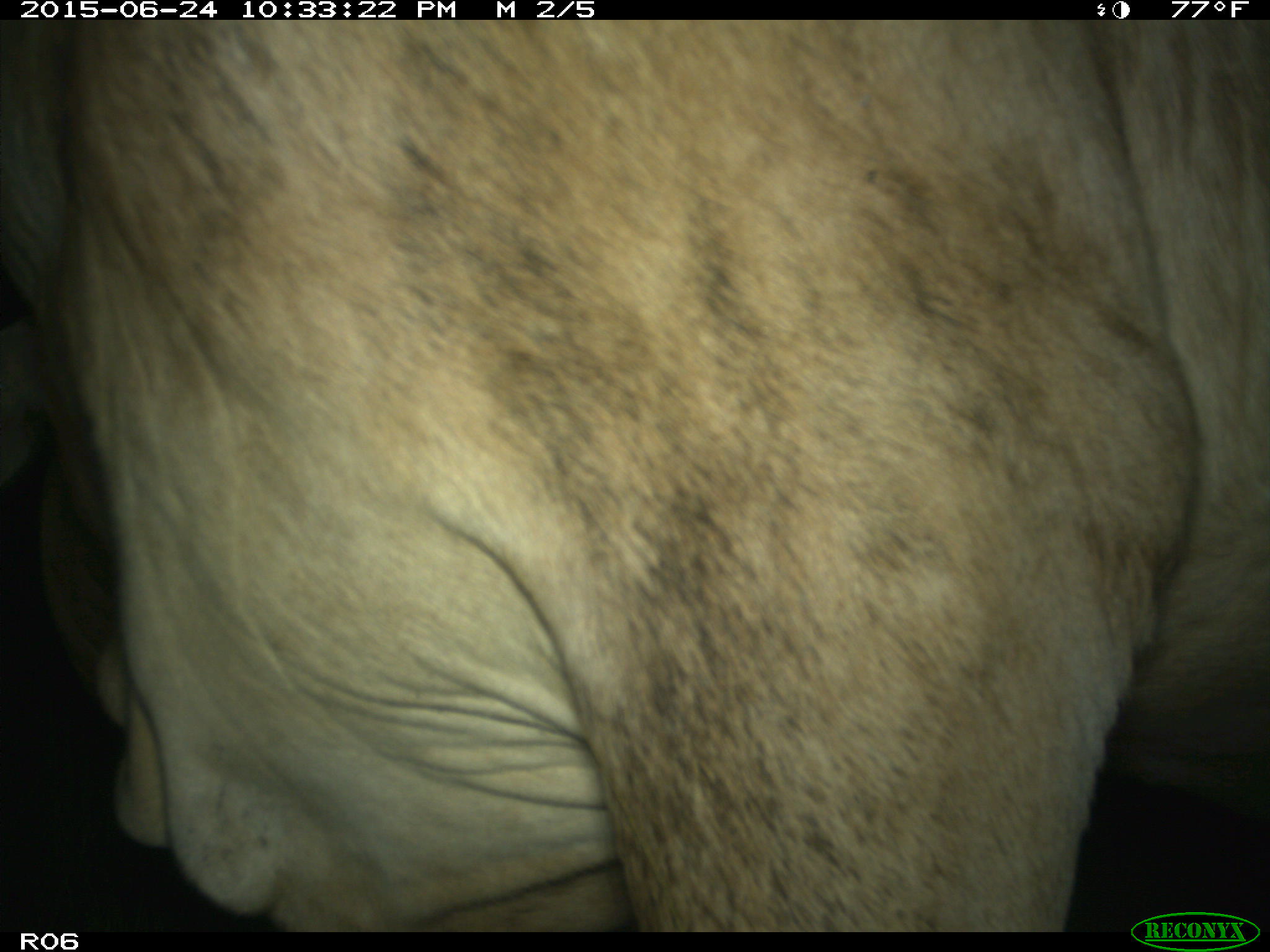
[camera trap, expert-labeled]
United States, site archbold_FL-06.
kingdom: Animalia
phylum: Chordata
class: Mammalia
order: Artiodactyla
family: Bovidae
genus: Bos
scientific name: Bos taurus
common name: domestic cow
Bos taurus (domestic cow).